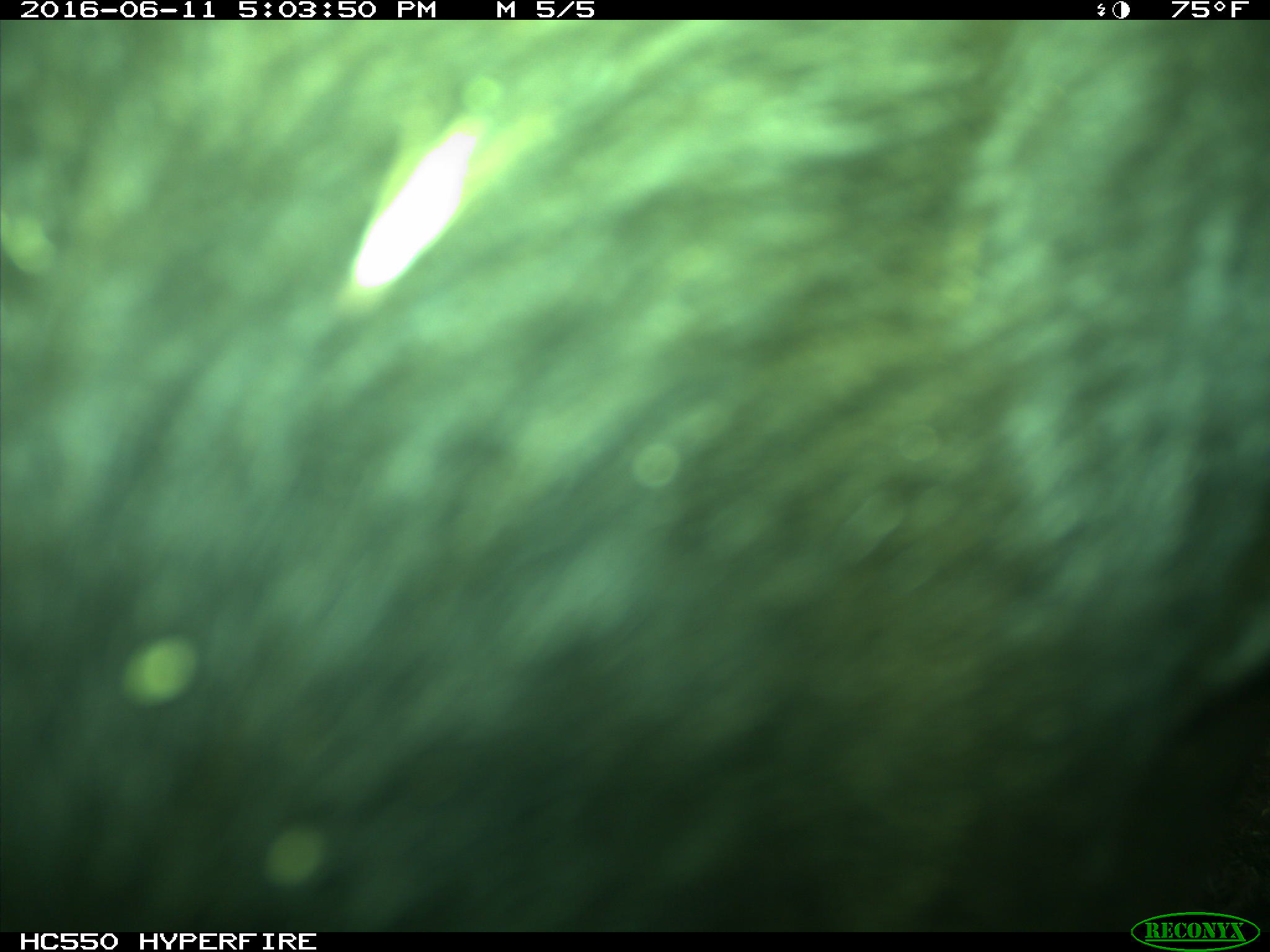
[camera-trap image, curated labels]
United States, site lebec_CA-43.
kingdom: Animalia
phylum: Chordata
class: Mammalia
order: Artiodactyla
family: Bovidae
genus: Bos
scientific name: Bos taurus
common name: domestic cow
Bos taurus (domestic cow).